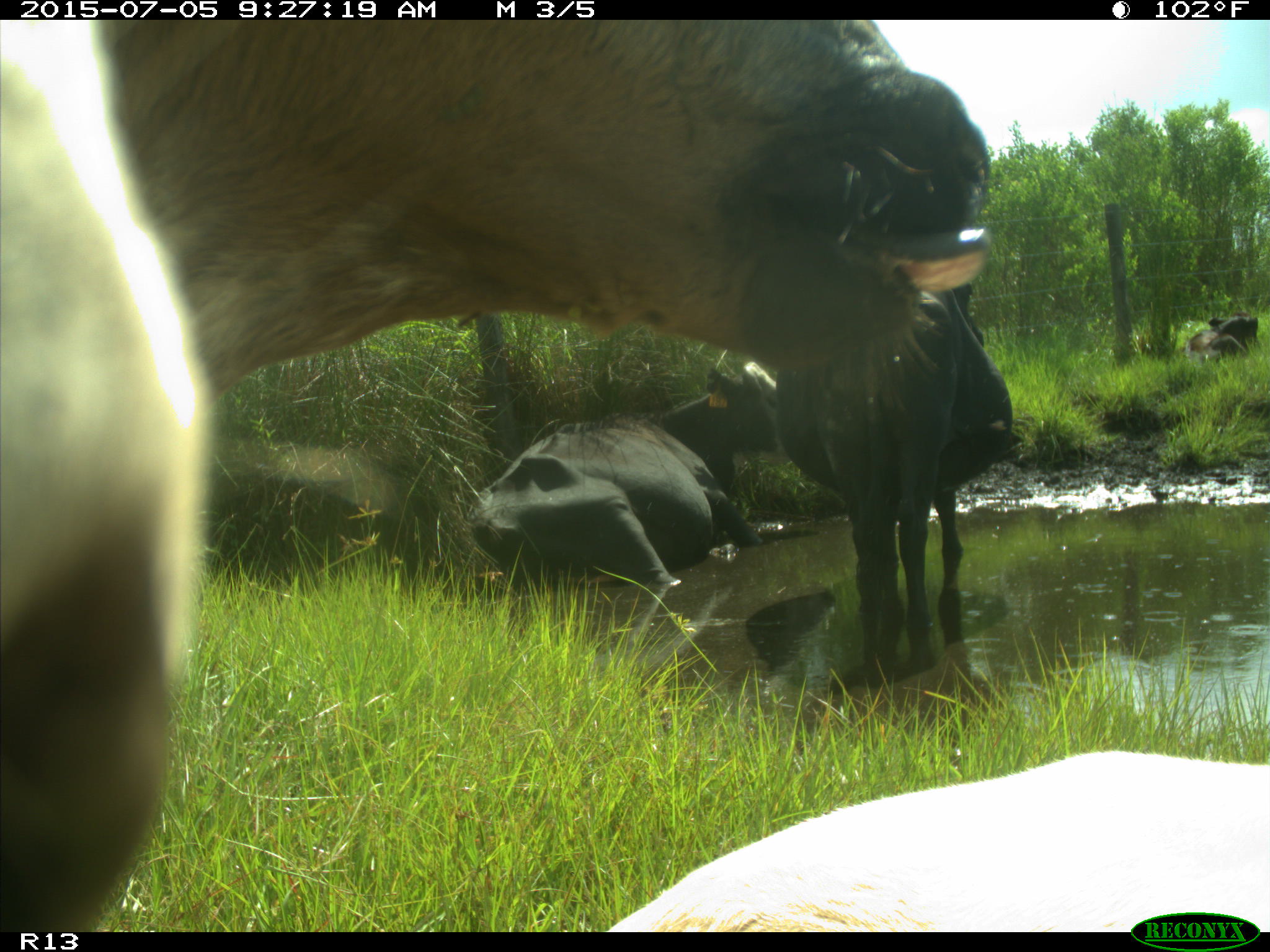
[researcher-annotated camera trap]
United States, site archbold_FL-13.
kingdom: Animalia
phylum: Chordata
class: Mammalia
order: Artiodactyla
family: Bovidae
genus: Bos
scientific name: Bos taurus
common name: domestic cow